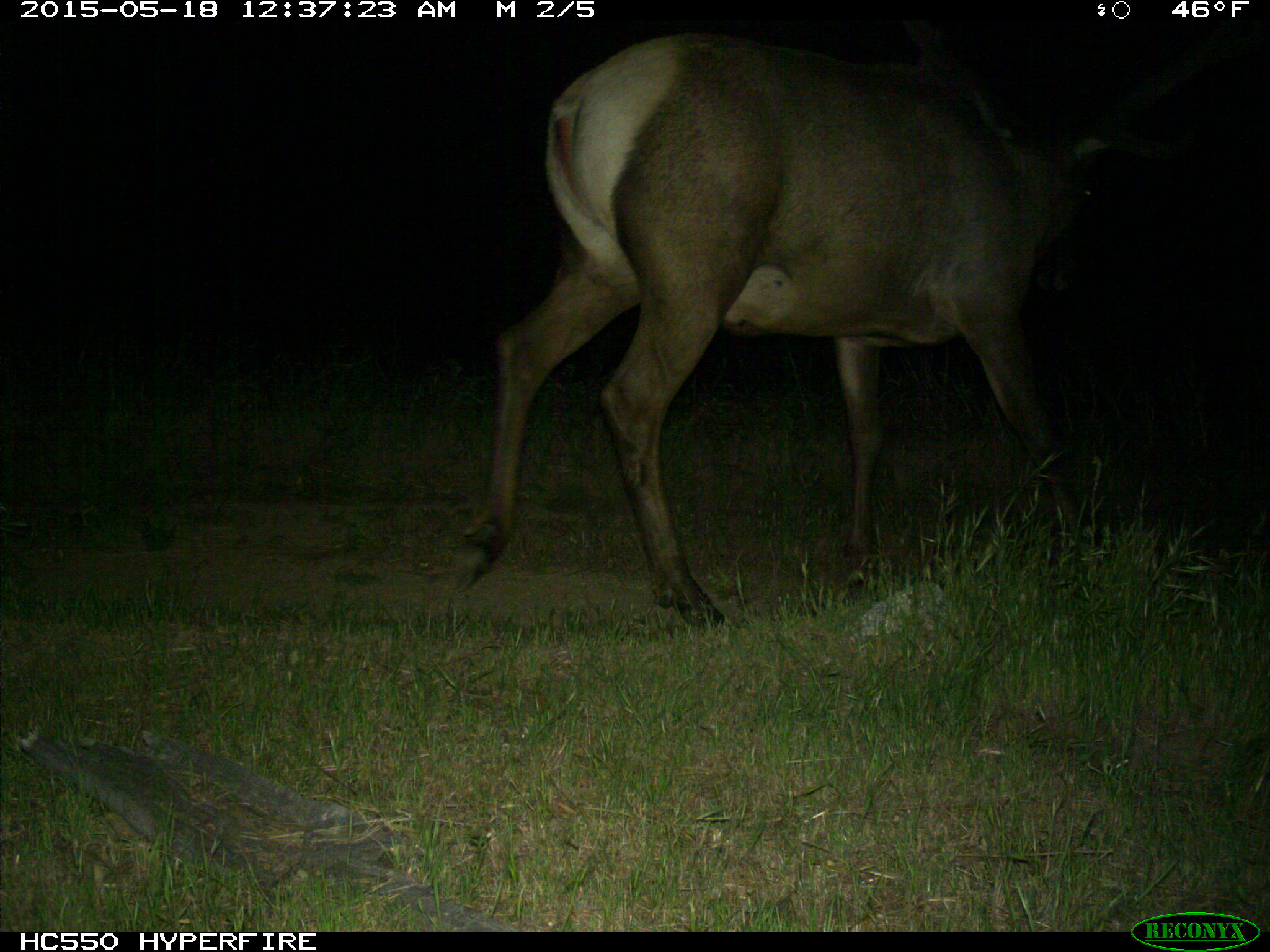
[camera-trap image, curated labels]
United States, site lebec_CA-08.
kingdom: Animalia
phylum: Chordata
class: Mammalia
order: Artiodactyla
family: Cervidae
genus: Cervus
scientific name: Cervus canadensis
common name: elk